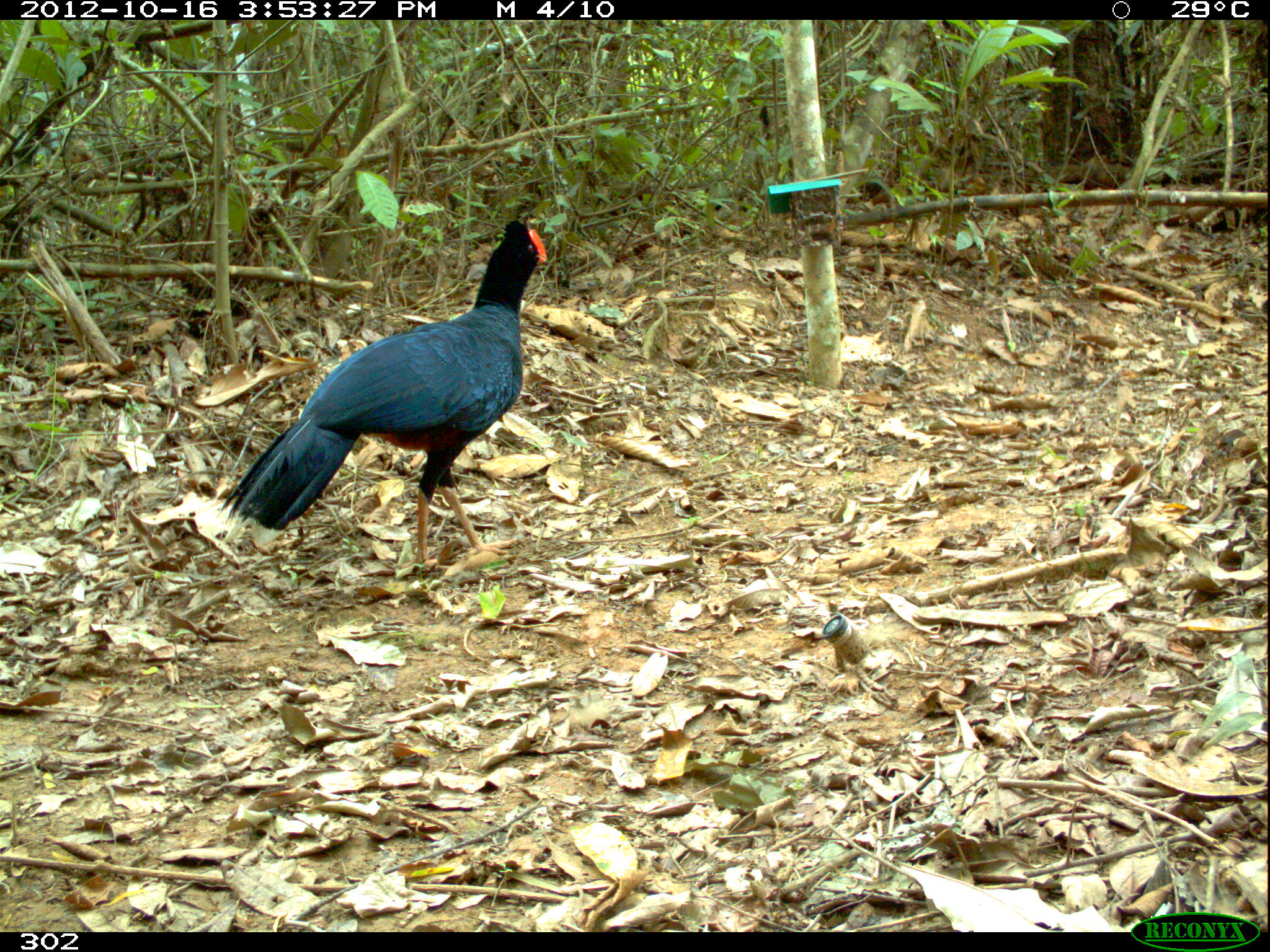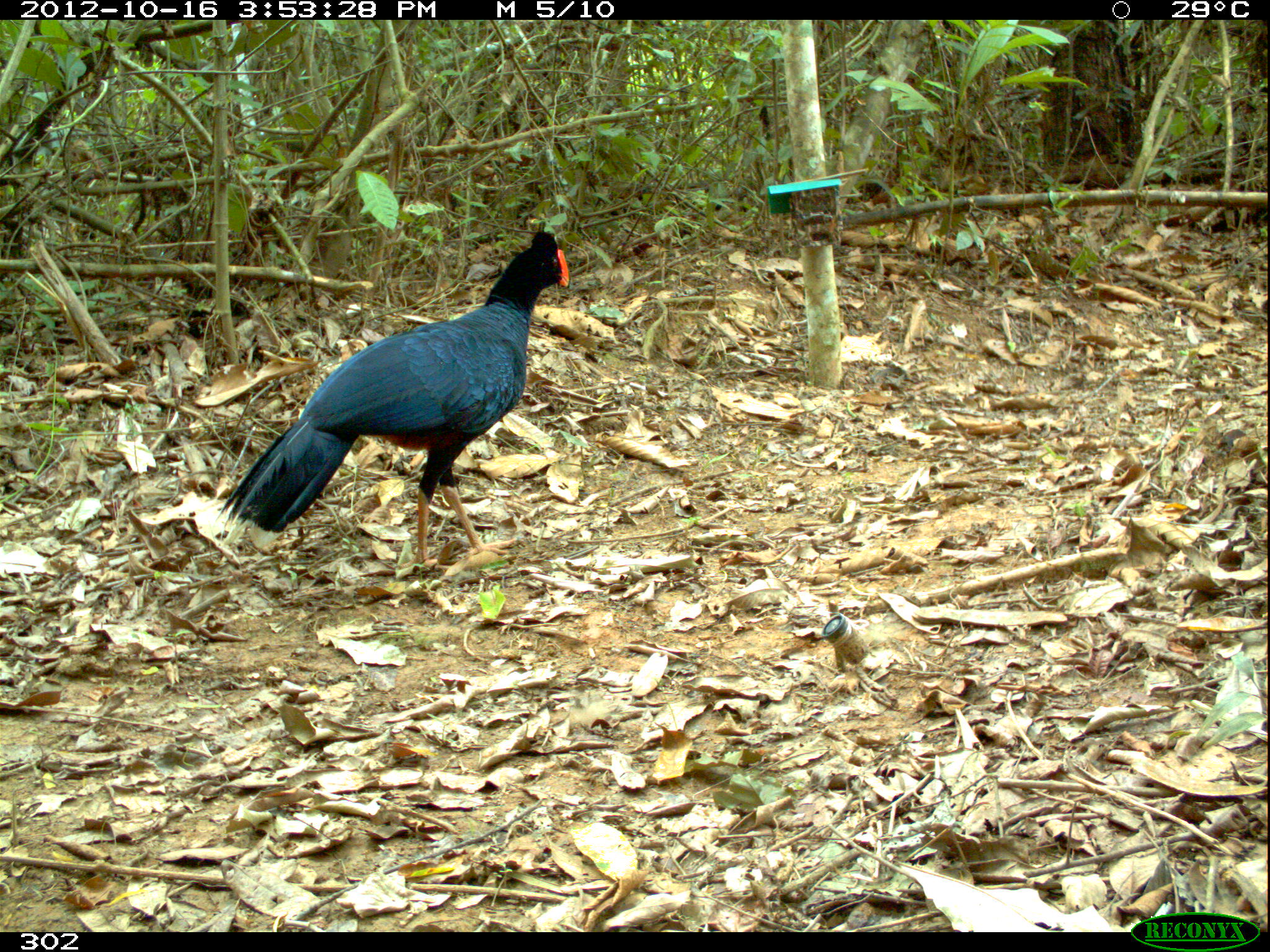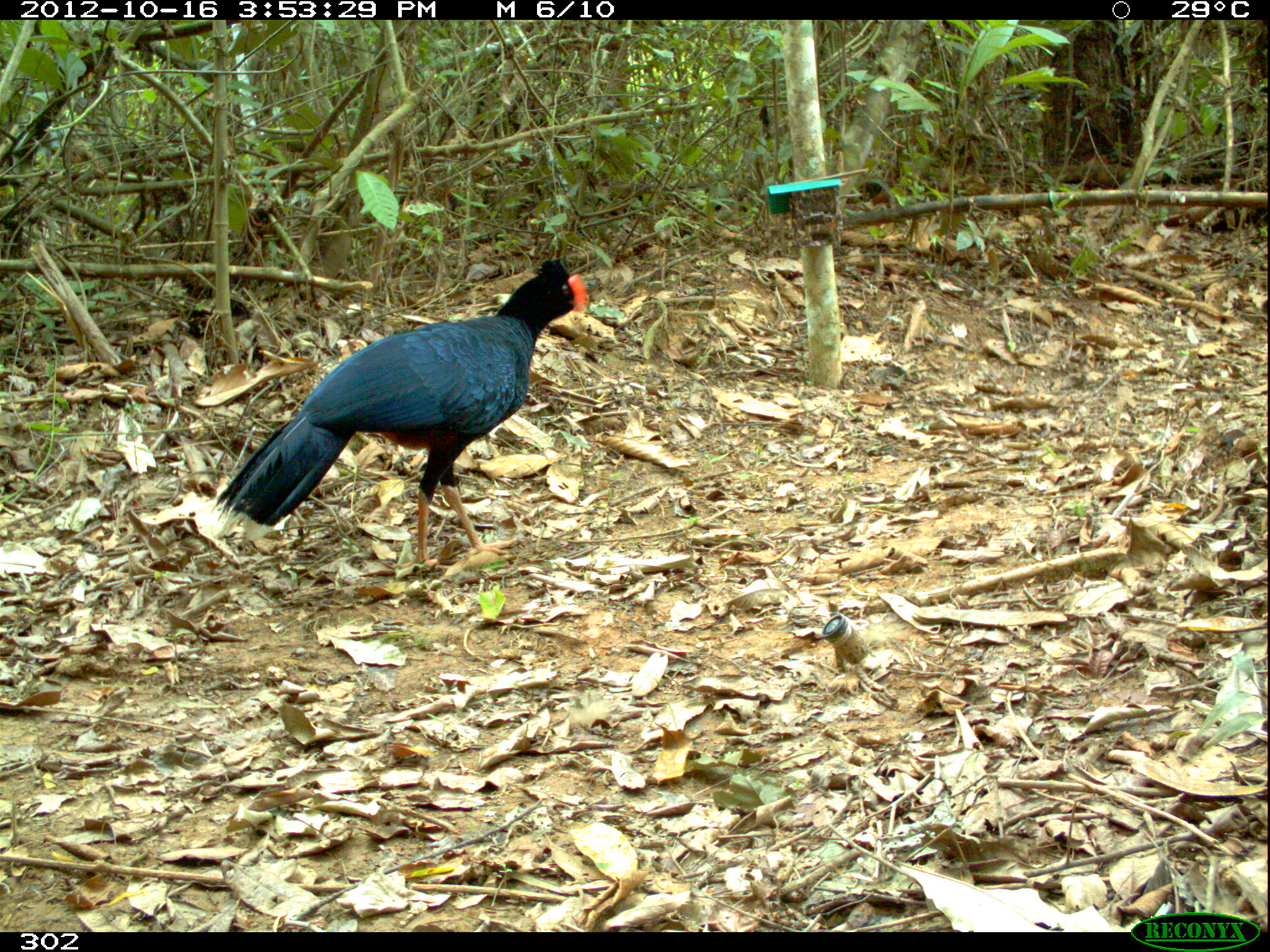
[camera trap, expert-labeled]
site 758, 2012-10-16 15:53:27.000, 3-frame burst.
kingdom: Animalia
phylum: Chordata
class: Aves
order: Galliformes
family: Cracidae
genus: Mitu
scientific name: Mitu tuberosum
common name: razor-billed curassow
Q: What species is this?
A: Mitu tuberosum (razor-billed curassow).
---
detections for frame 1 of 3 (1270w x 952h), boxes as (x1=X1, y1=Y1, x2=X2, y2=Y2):
mitu tuberosum: (x1=221, y1=220, x2=547, y2=571)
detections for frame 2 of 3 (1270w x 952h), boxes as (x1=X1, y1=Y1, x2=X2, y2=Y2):
mitu tuberosum: (x1=223, y1=230, x2=570, y2=576)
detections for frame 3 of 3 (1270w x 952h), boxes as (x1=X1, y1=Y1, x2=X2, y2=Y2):
mitu tuberosum: (x1=211, y1=258, x2=592, y2=576)